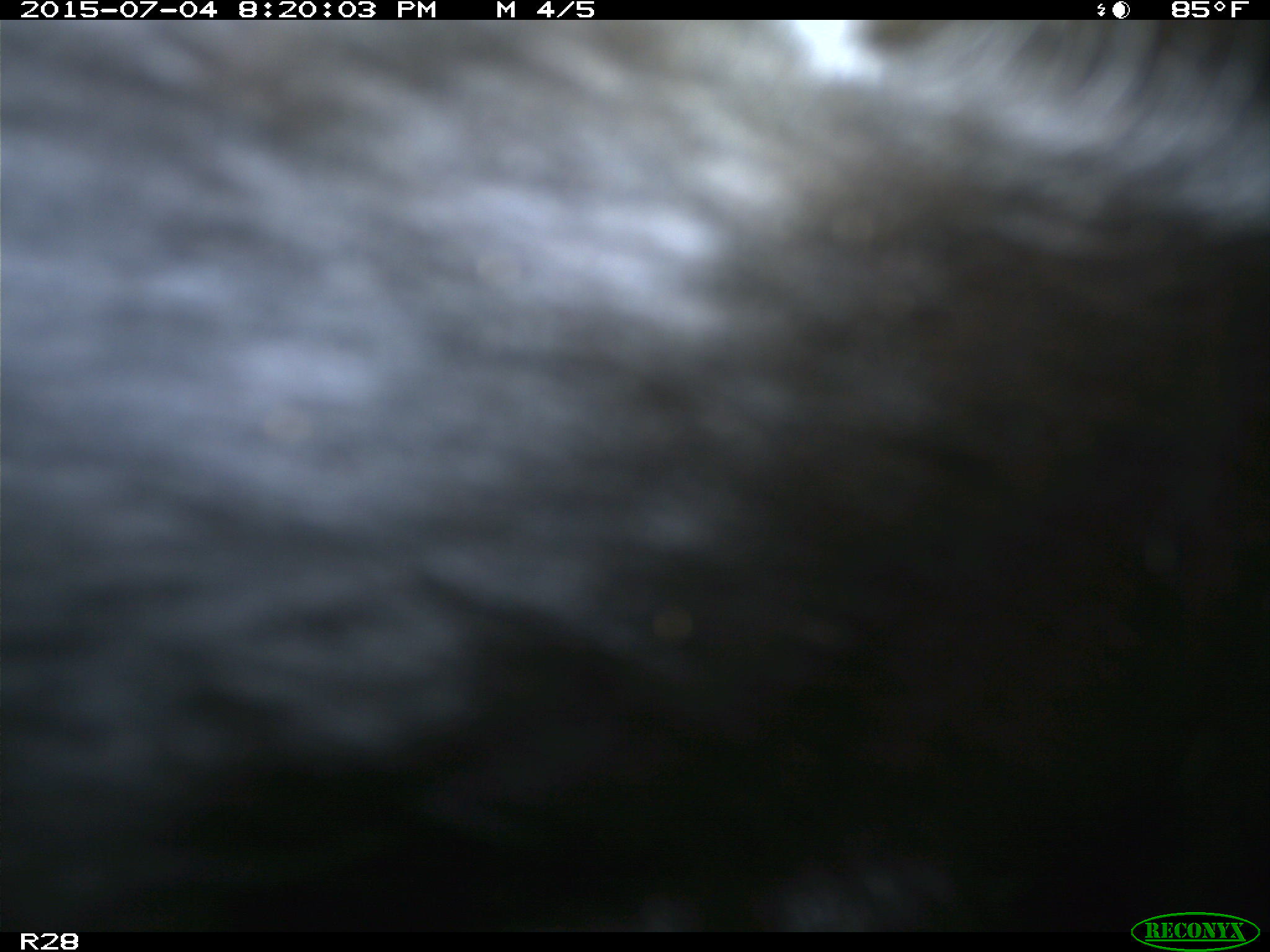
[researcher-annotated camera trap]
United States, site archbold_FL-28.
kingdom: Animalia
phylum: Chordata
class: Mammalia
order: Artiodactyla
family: Bovidae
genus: Bos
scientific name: Bos taurus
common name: domestic cow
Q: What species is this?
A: Bos taurus (domestic cow).